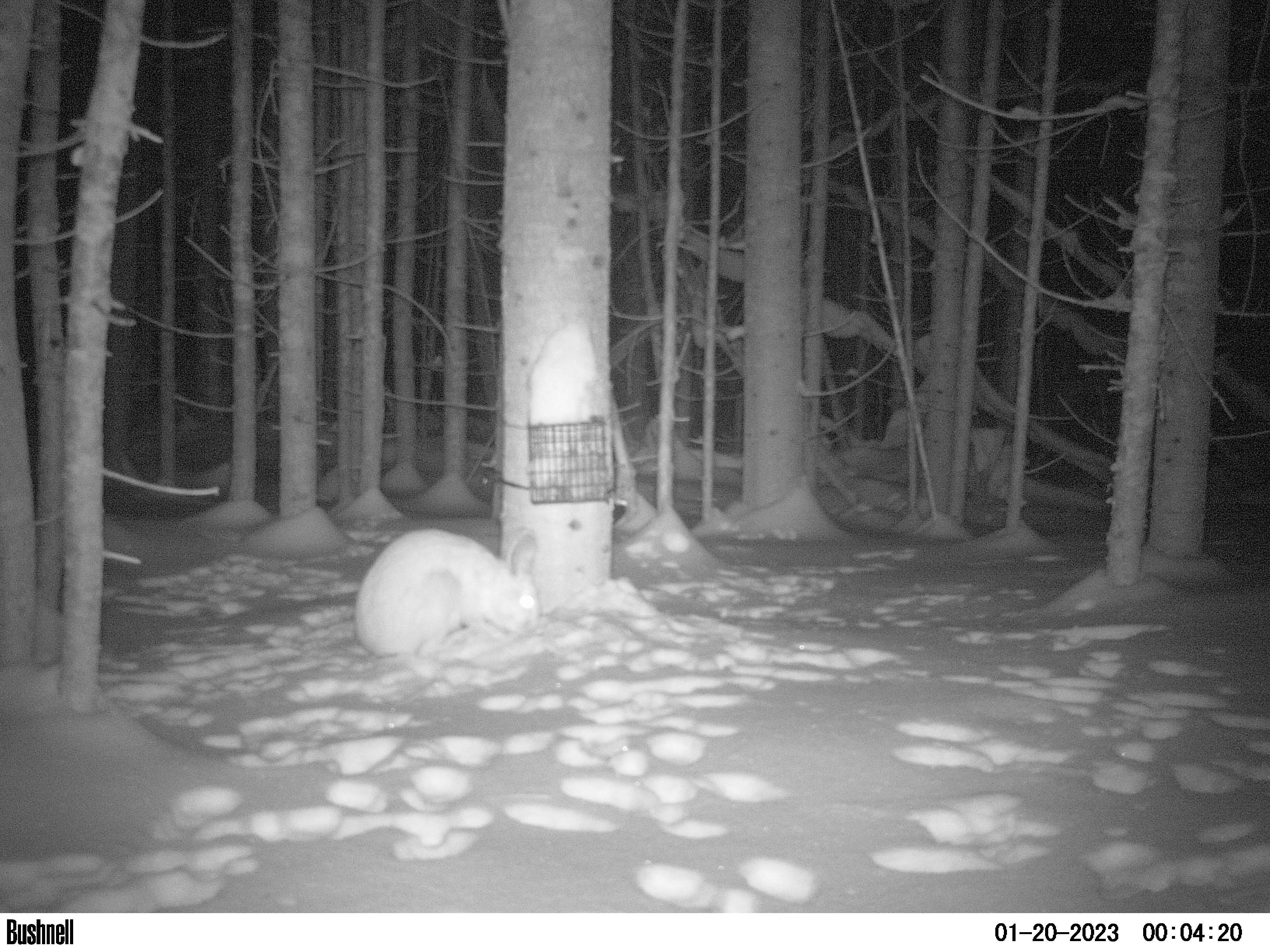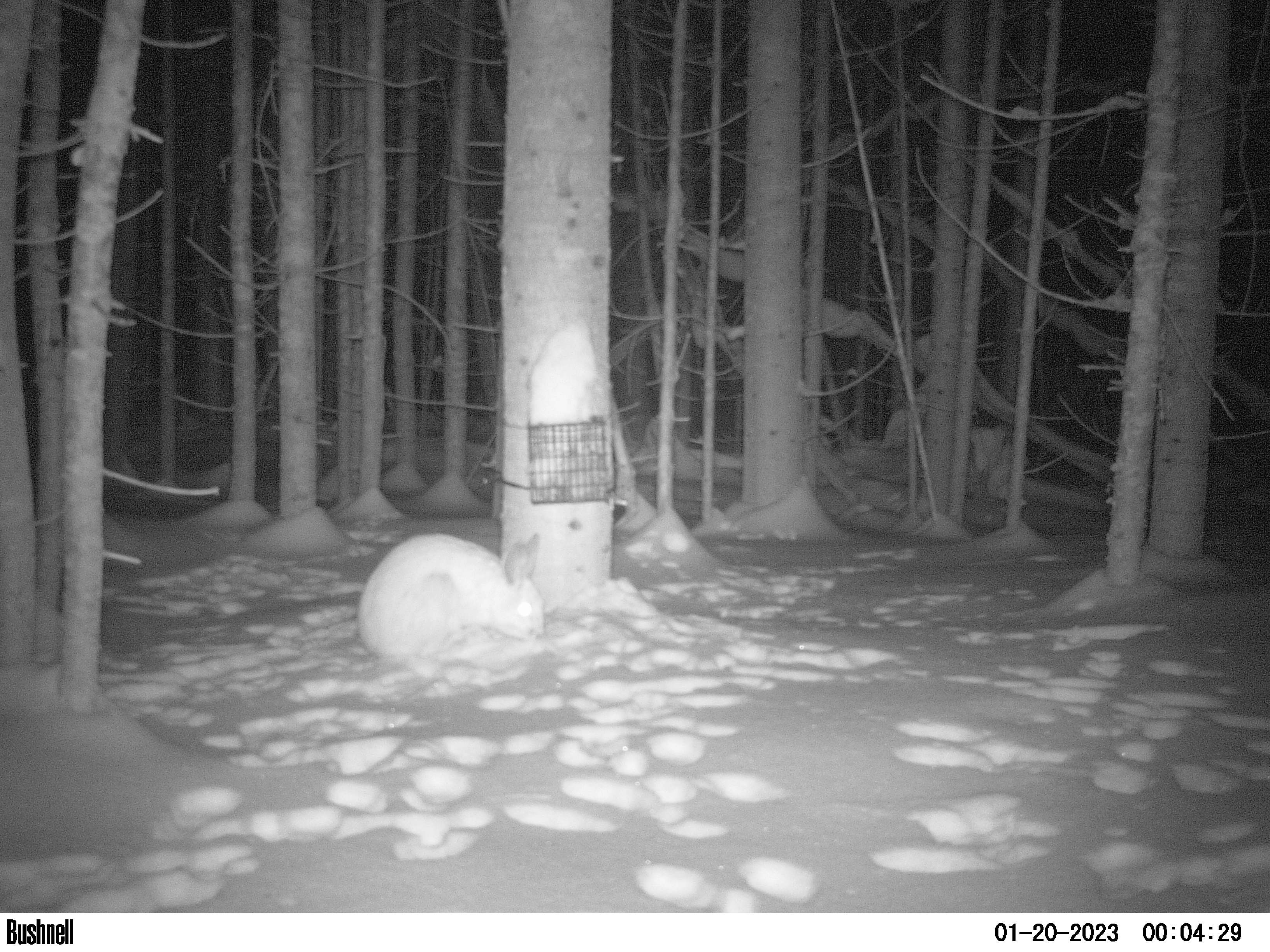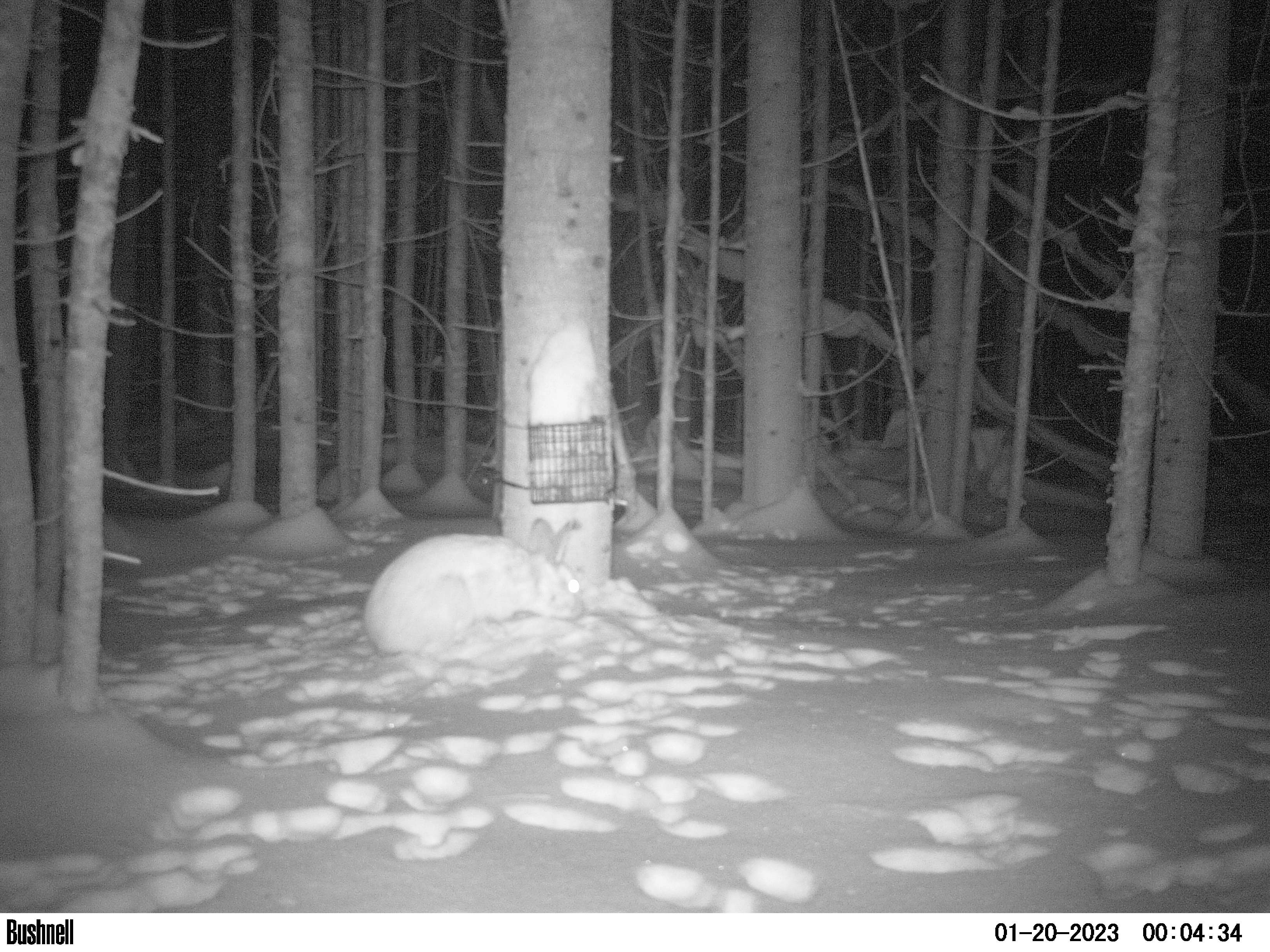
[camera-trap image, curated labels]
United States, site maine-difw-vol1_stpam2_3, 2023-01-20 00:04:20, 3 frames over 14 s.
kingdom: Animalia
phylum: Chordata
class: Mammalia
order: Lagomorpha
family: Leporidae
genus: Lepus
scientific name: Lepus americanus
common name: snowshoe hare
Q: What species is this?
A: Snowshoe hare (Lepus americanus).